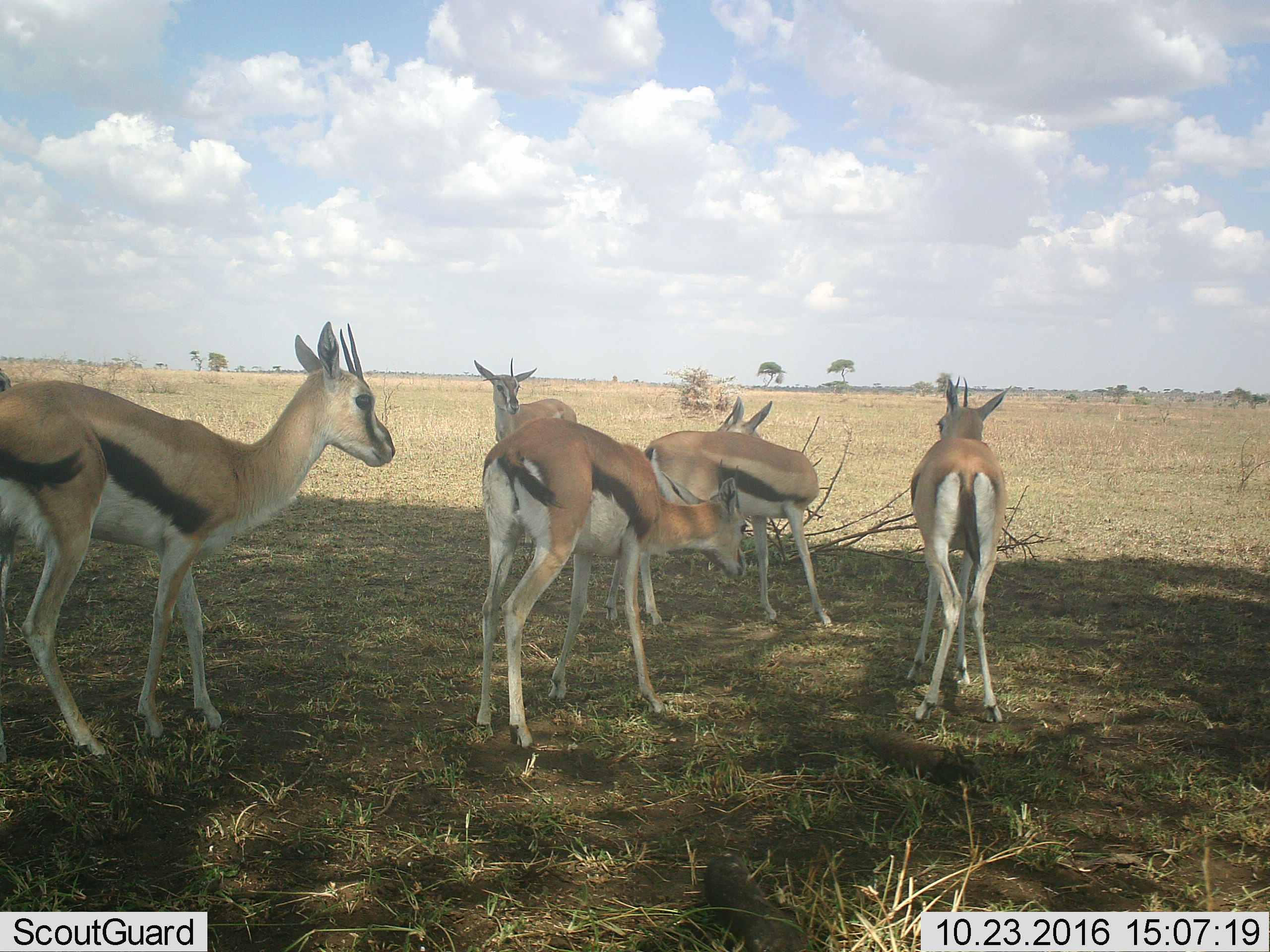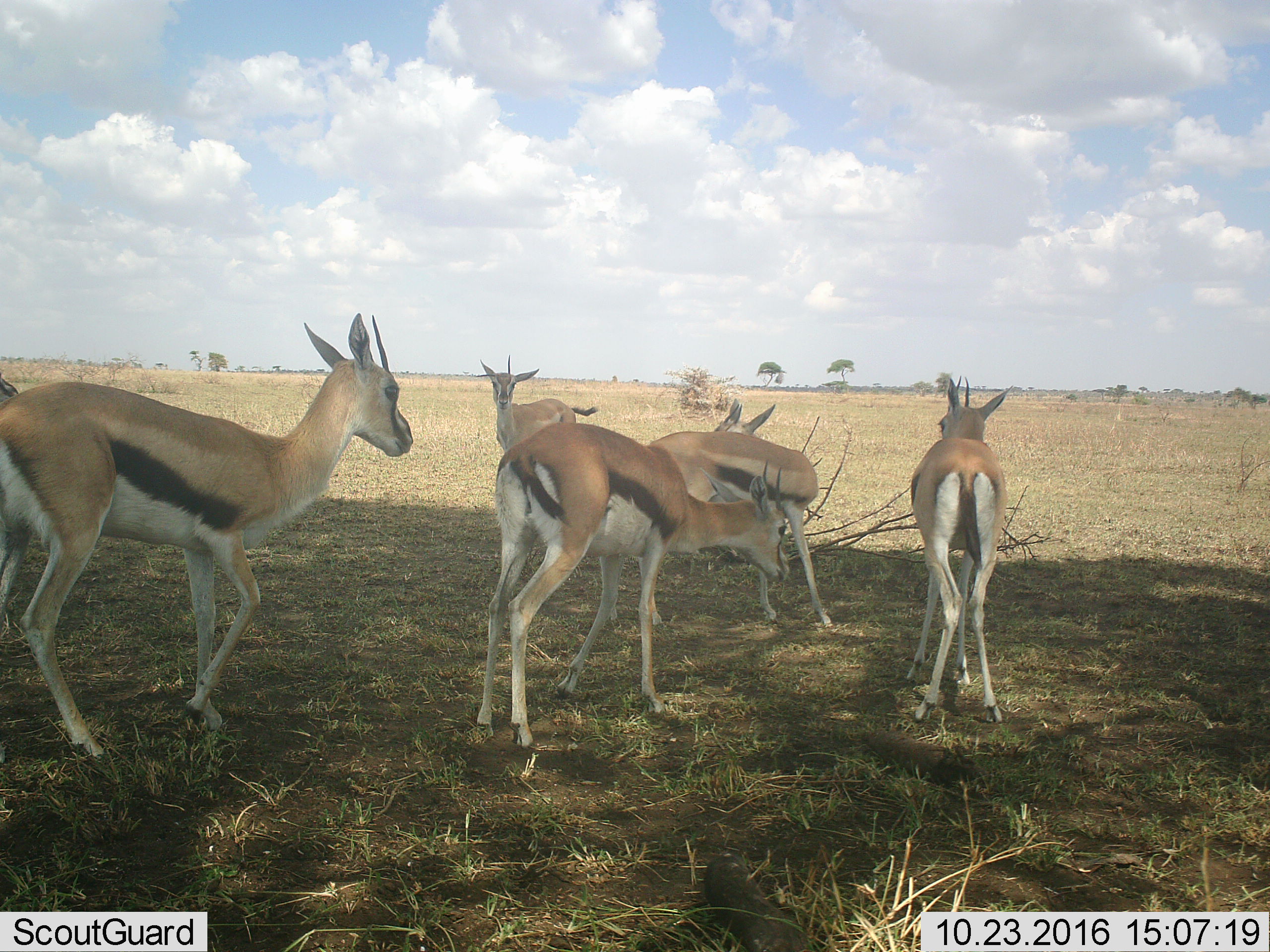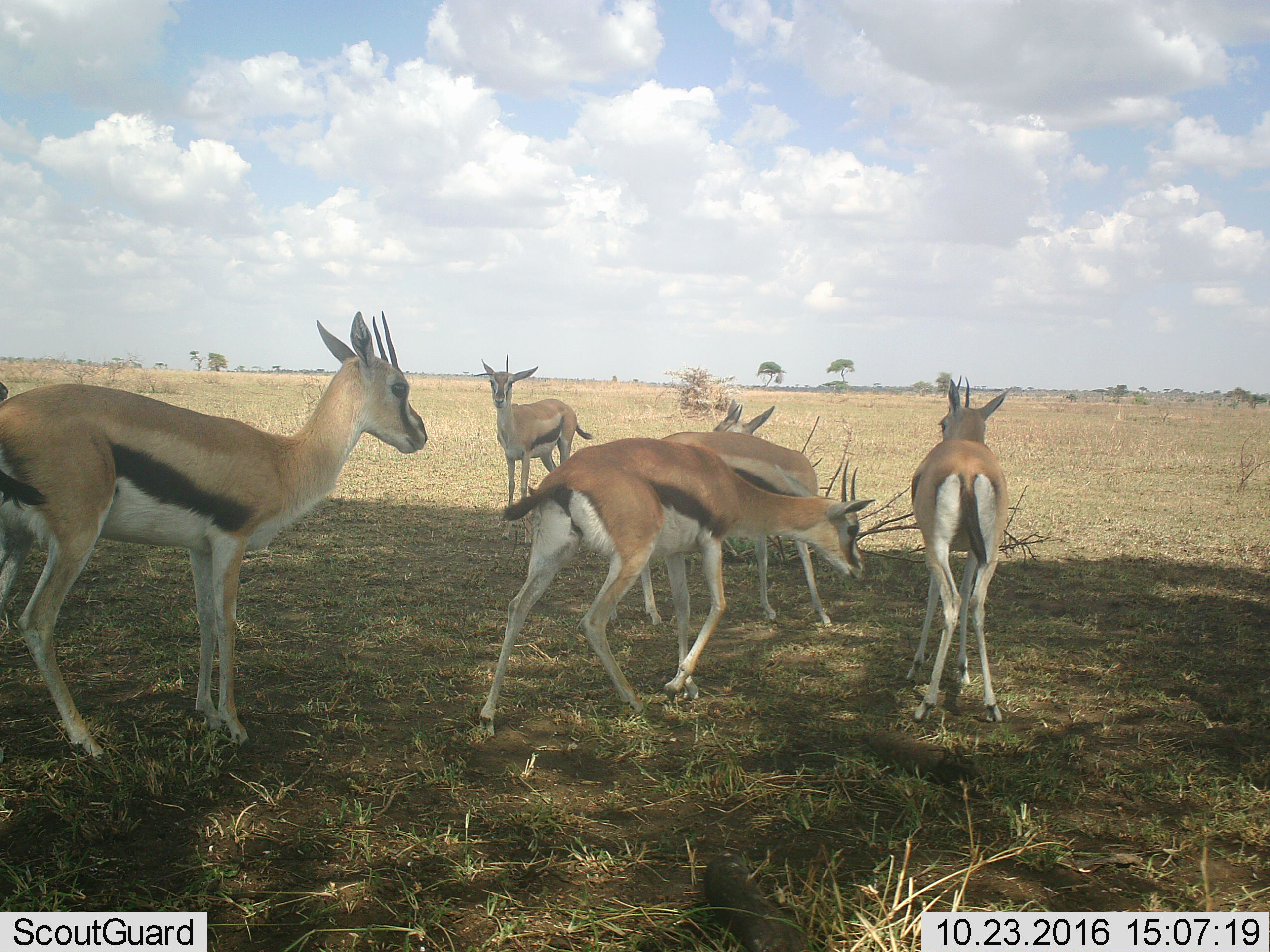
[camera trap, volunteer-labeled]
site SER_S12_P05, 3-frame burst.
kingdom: Animalia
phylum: Chordata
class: Mammalia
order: Artiodactyla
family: Bovidae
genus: Eudorcas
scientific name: Eudorcas thomsonii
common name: thomson's gazelle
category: gazellethomsons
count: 5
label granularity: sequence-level